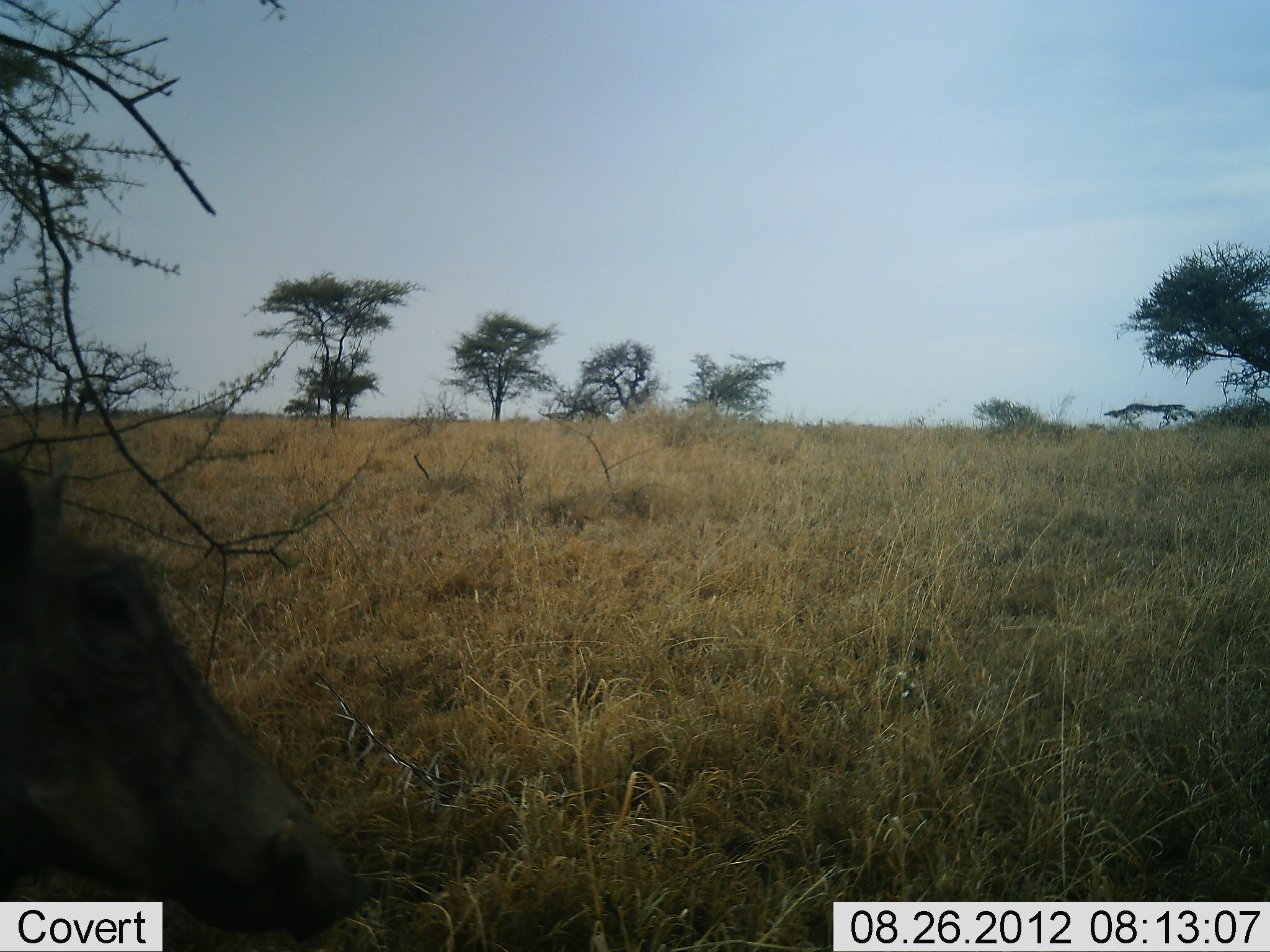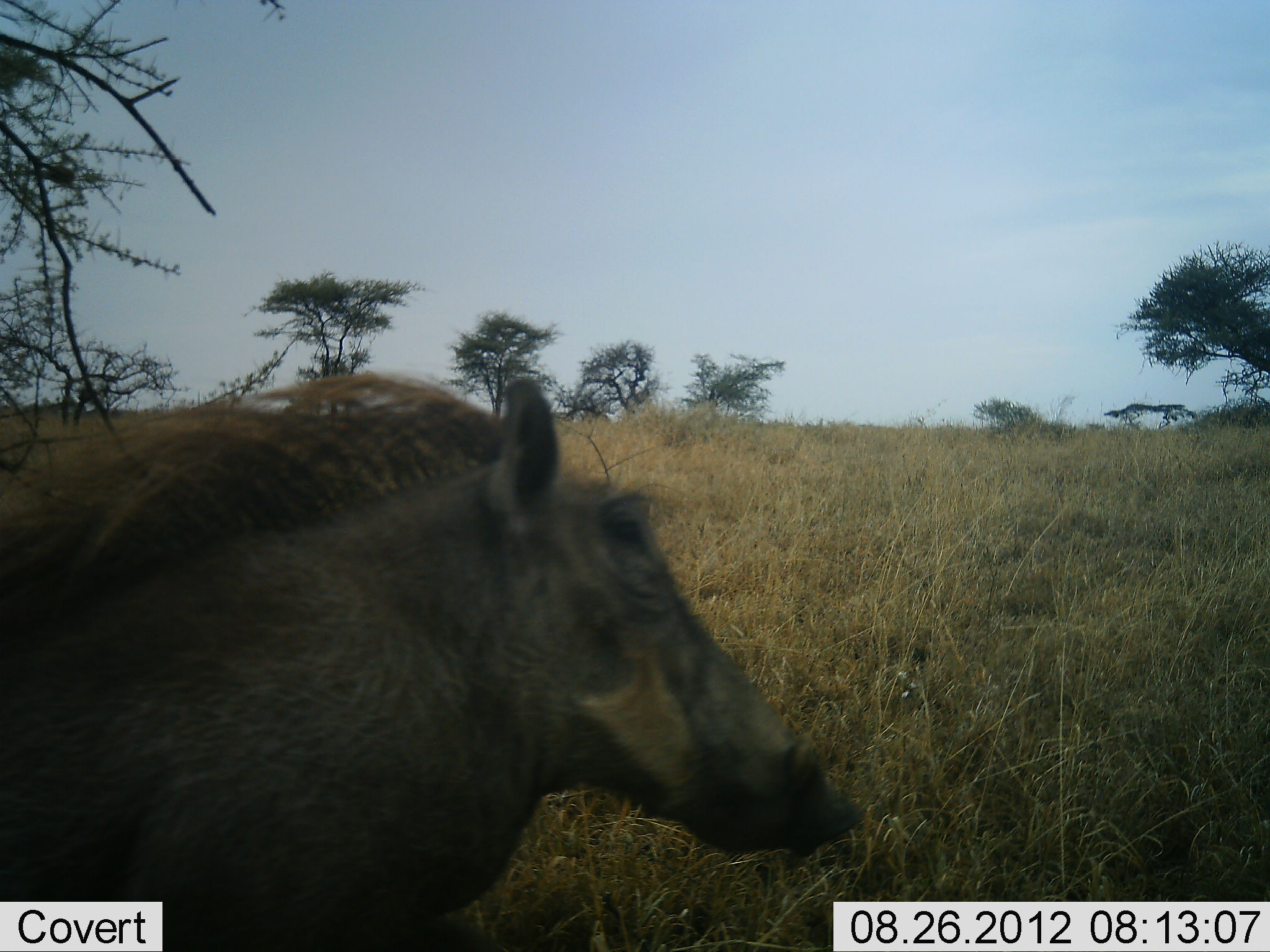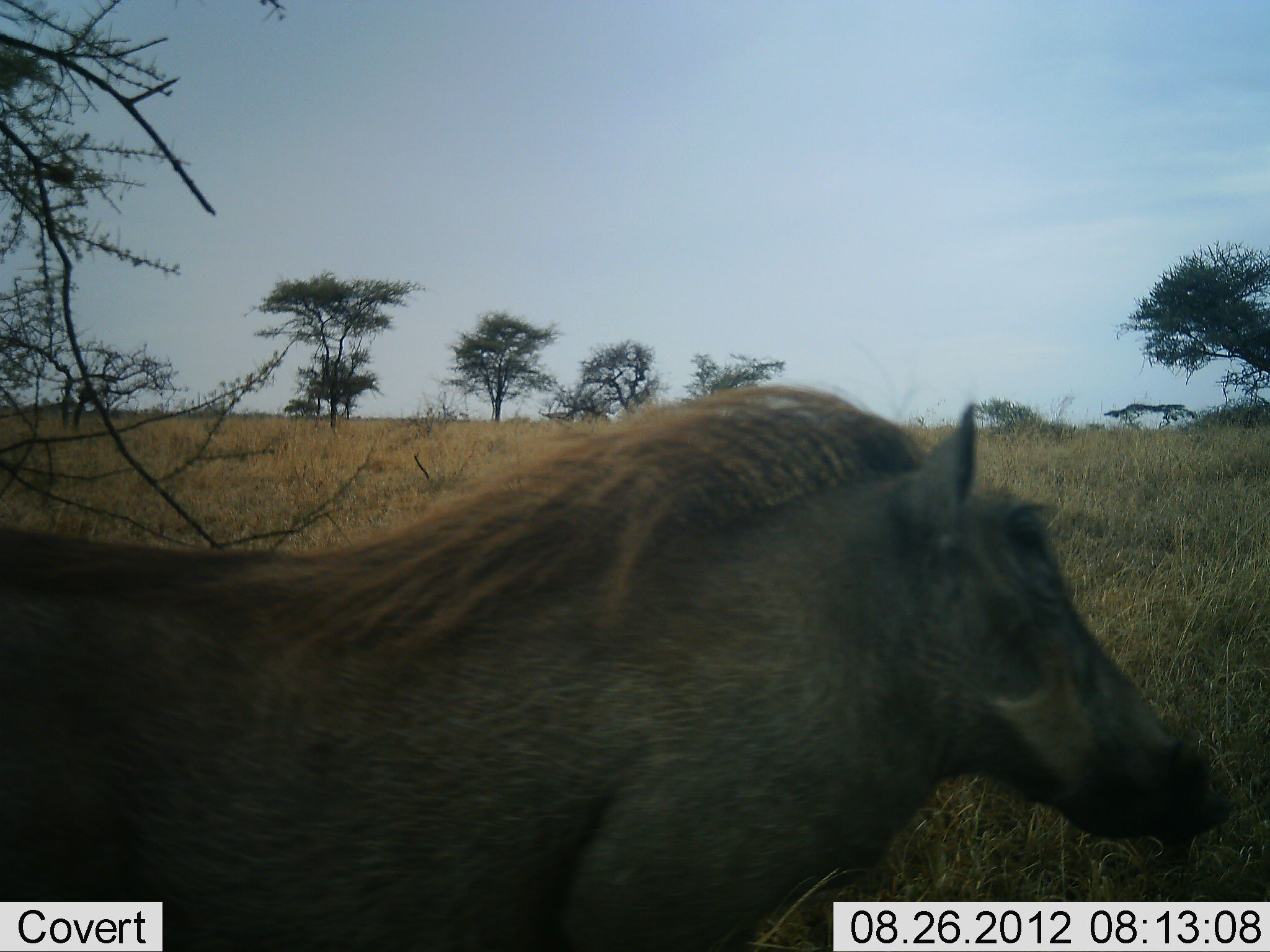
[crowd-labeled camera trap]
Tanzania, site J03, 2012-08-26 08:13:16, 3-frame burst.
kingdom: Animalia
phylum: Chordata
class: Mammalia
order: Artiodactyla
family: Suidae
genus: Phacochoerus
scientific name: Phacochoerus africanus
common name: warthog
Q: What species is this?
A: Warthog (Phacochoerus africanus).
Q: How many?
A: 1.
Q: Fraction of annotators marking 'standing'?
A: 0%.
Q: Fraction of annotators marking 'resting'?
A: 0%.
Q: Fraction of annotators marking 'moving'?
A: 100%.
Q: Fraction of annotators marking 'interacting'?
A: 0%.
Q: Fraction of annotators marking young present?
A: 0%.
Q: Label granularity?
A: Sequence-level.